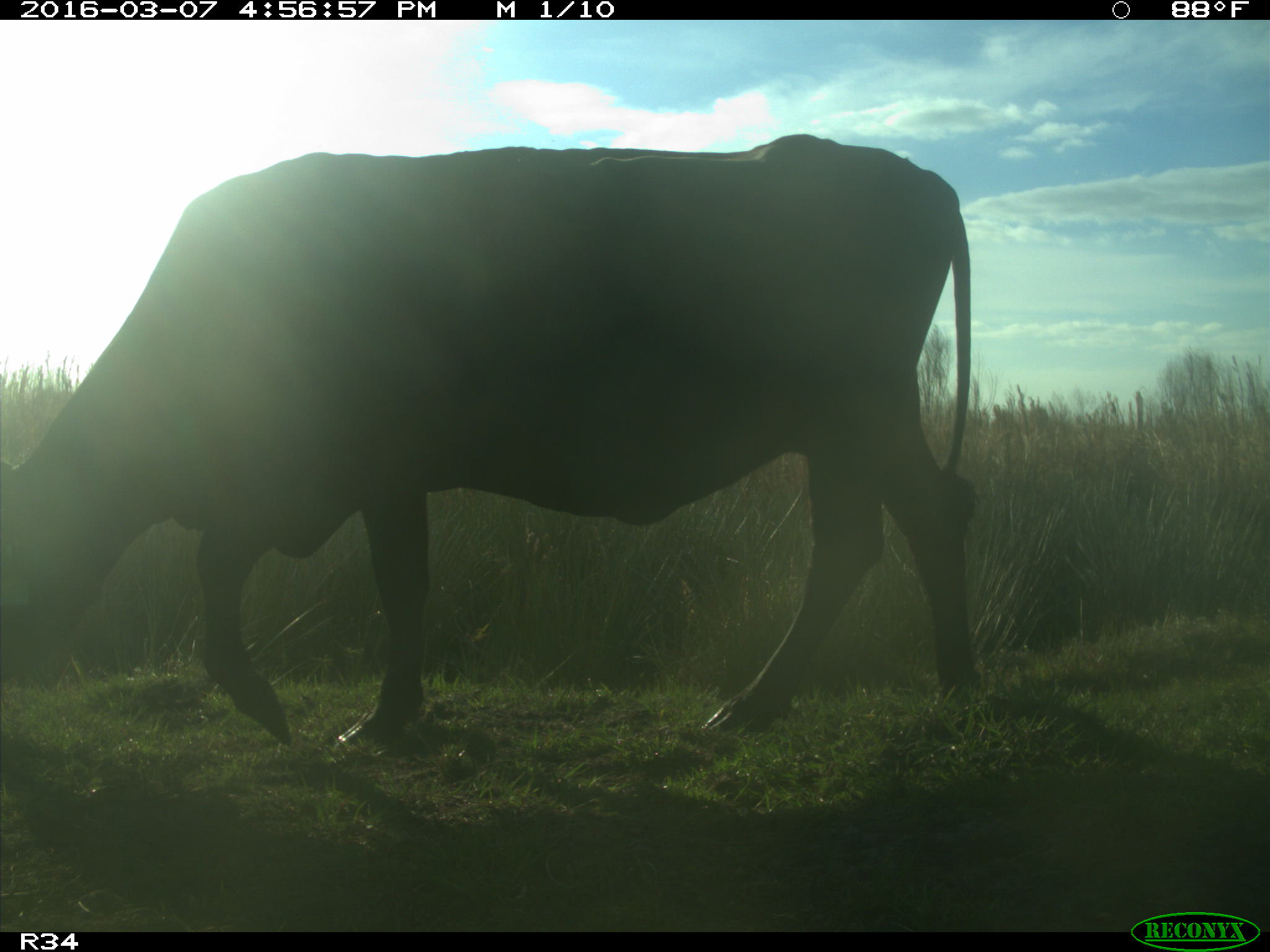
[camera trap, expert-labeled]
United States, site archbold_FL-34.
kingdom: Animalia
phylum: Chordata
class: Mammalia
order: Artiodactyla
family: Bovidae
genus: Bos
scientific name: Bos taurus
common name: domestic cow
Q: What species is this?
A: Bos taurus (domestic cow).